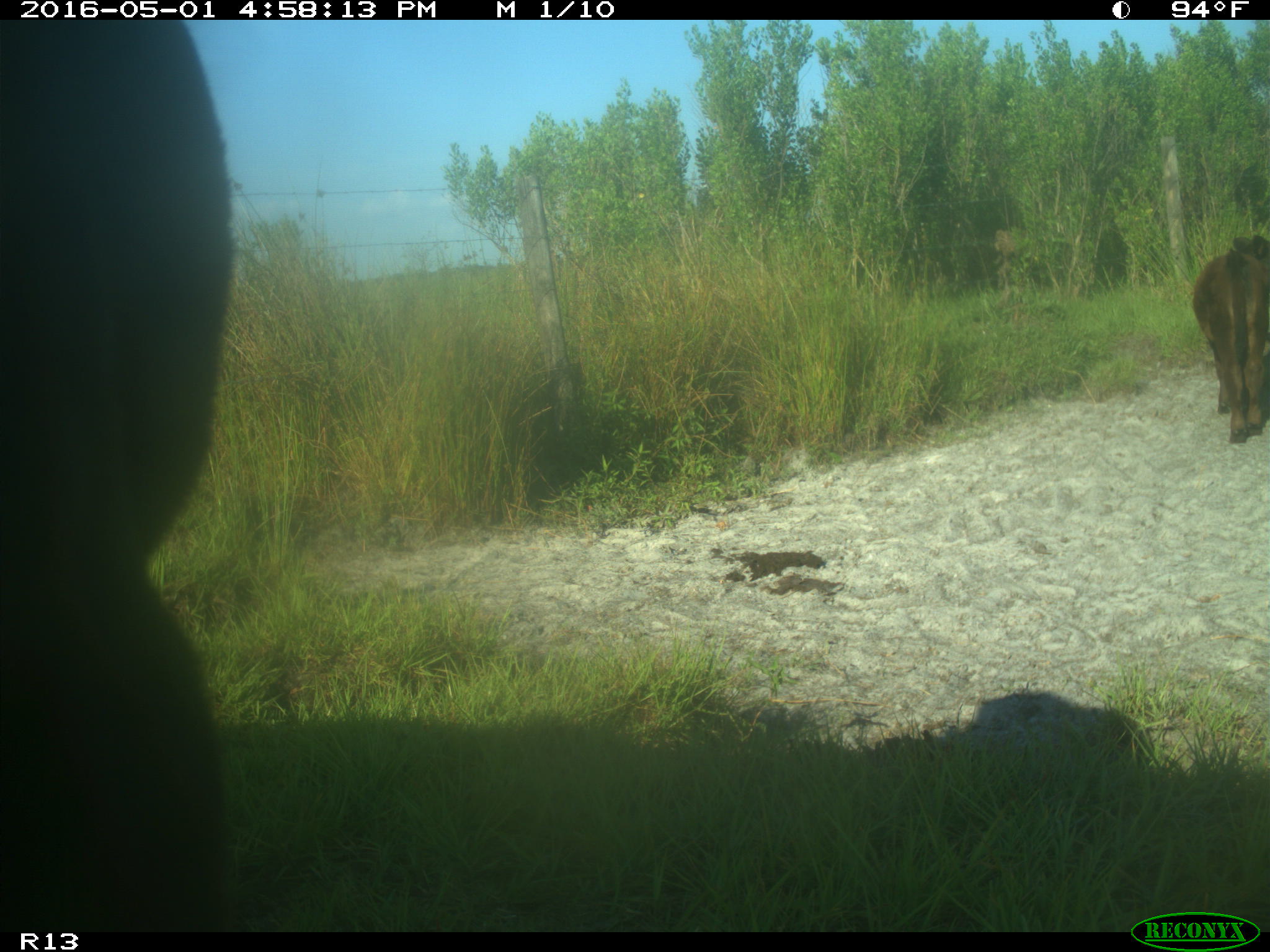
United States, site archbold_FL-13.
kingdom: Animalia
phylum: Chordata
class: Mammalia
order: Artiodactyla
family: Bovidae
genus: Bos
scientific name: Bos taurus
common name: domestic cow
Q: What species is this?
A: Bos taurus (domestic cow).